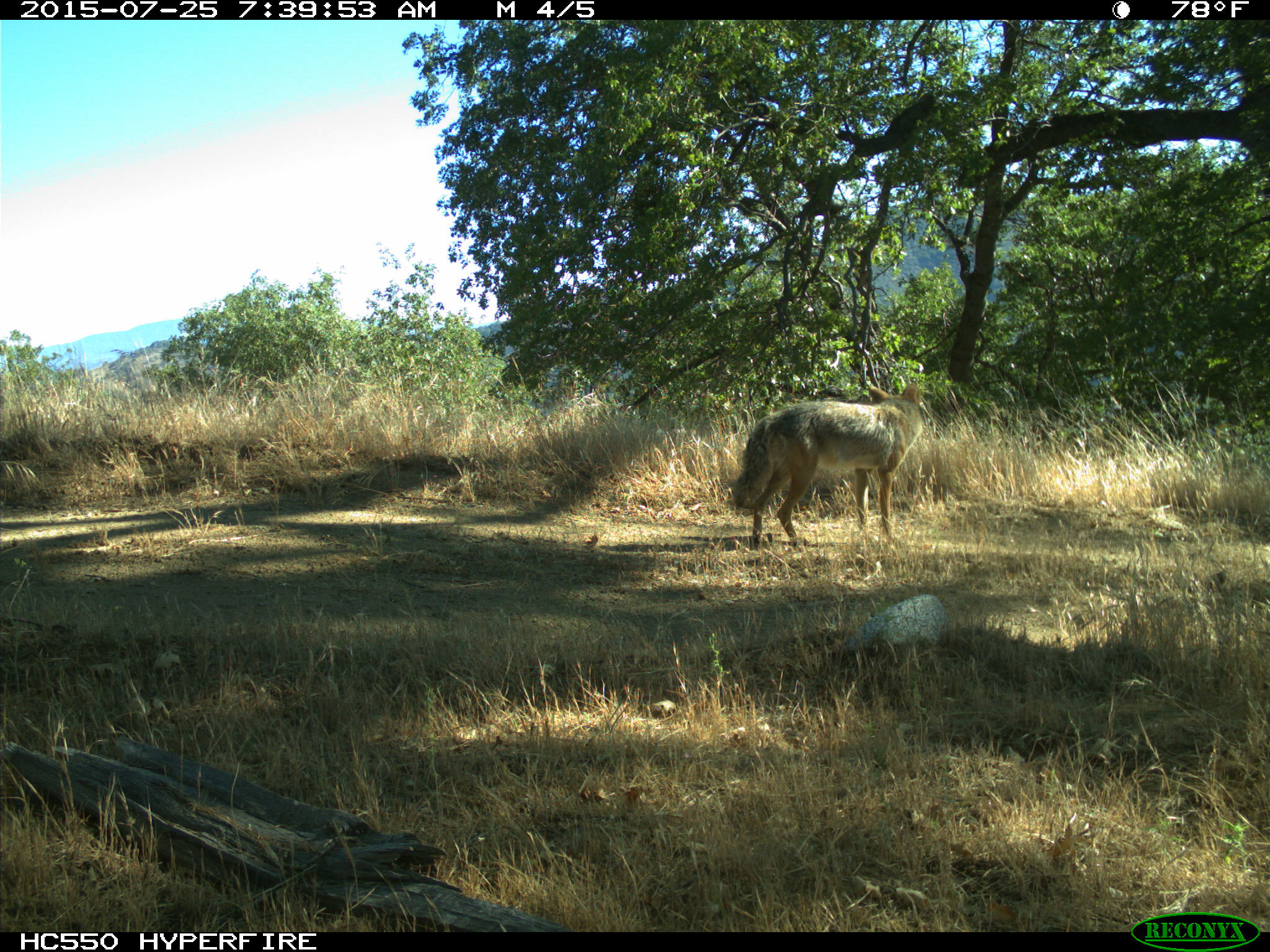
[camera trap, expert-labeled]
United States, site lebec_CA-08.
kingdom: Animalia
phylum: Chordata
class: Mammalia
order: Carnivora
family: Canidae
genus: Canis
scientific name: Canis latrans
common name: coyote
Canis latrans (coyote).